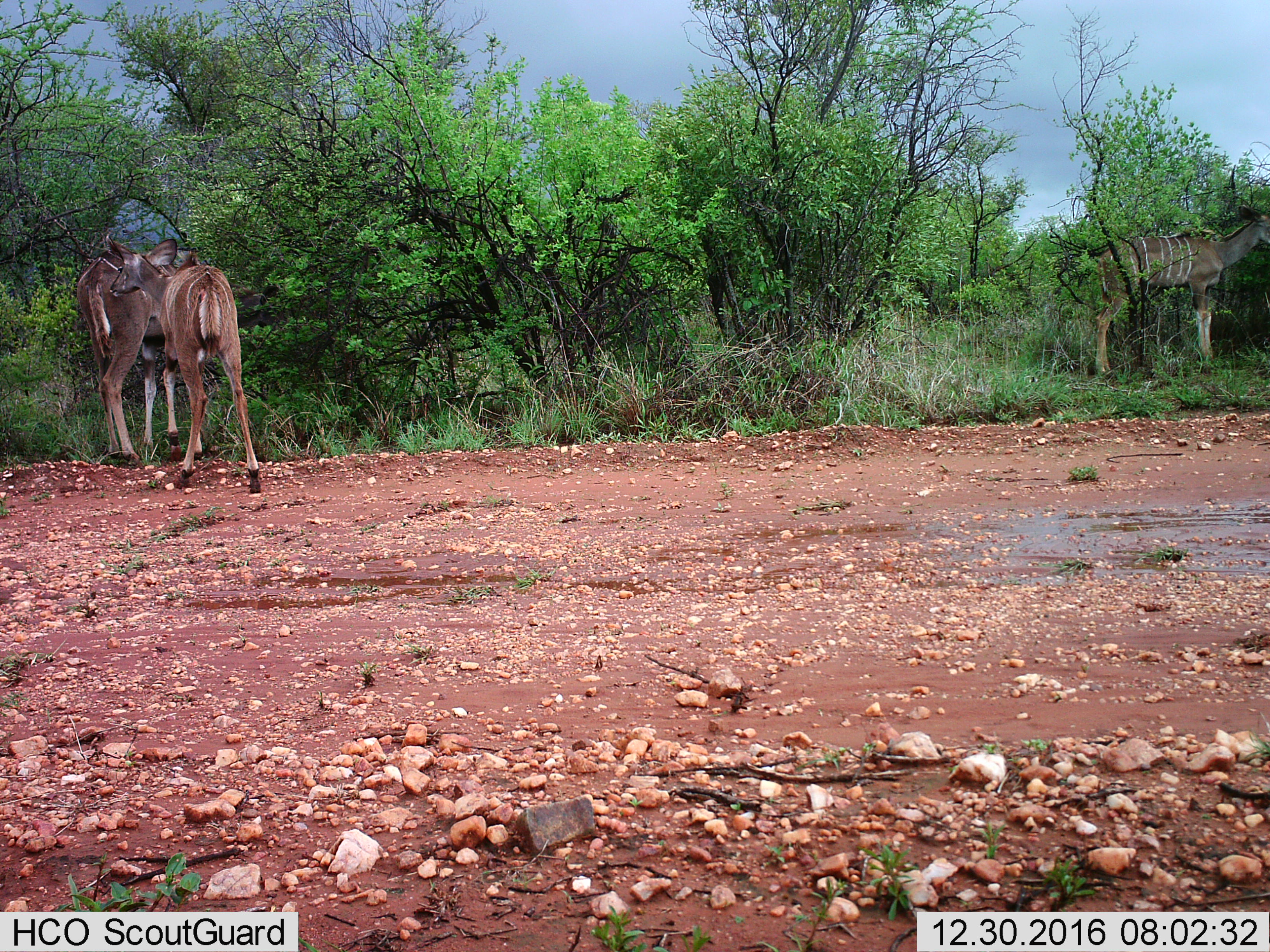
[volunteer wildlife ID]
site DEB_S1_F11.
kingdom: Animalia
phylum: Chordata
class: Mammalia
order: Artiodactyla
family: Bovidae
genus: Tragelaphus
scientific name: Tragelaphus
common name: kudu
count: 3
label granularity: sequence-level